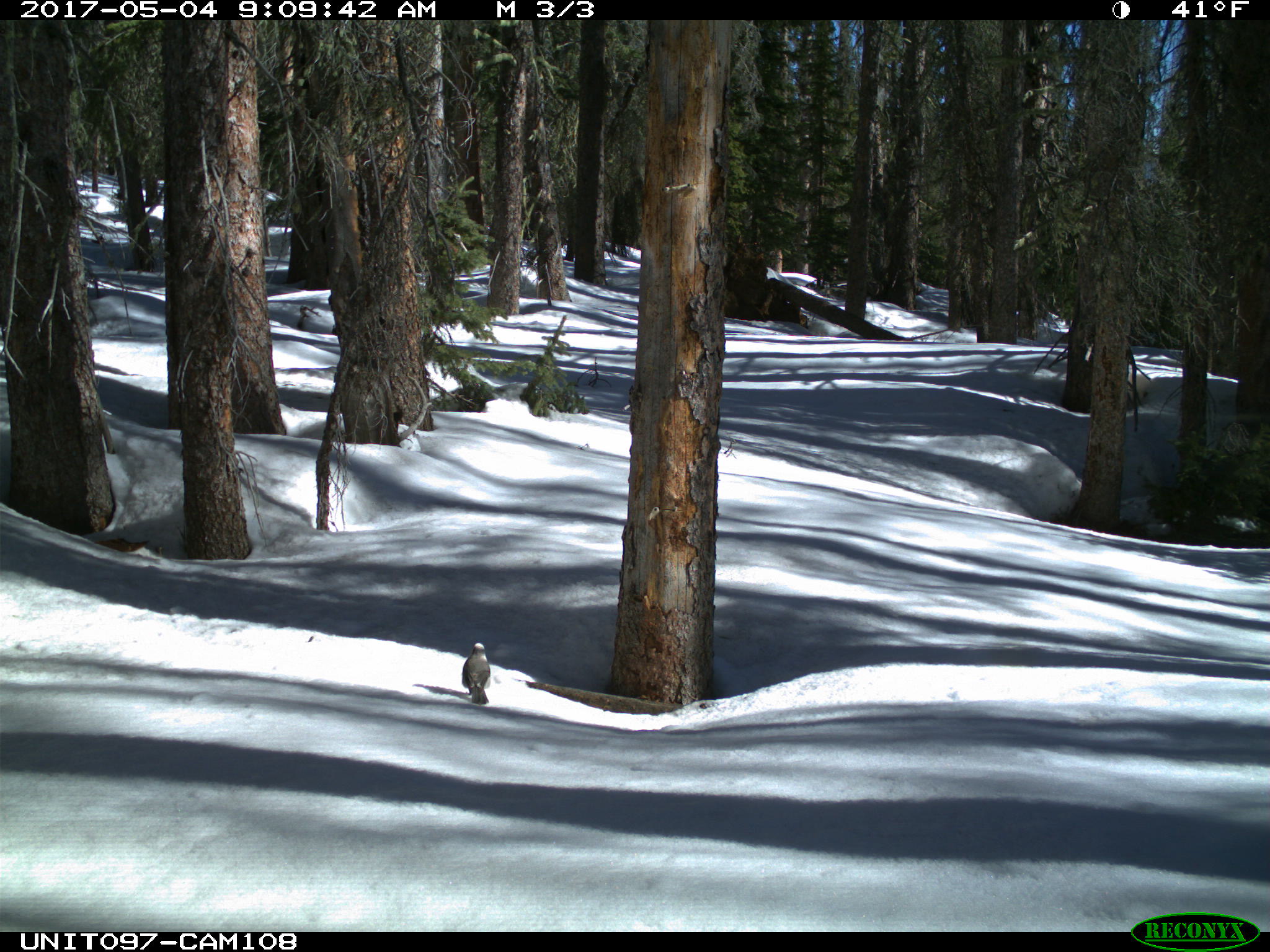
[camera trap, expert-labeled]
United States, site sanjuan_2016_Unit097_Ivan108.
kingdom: Animalia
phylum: Chordata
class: Aves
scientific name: Aves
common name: birds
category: unidentified bird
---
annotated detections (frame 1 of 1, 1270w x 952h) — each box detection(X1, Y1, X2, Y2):
animal: detection(461, 641, 492, 707)